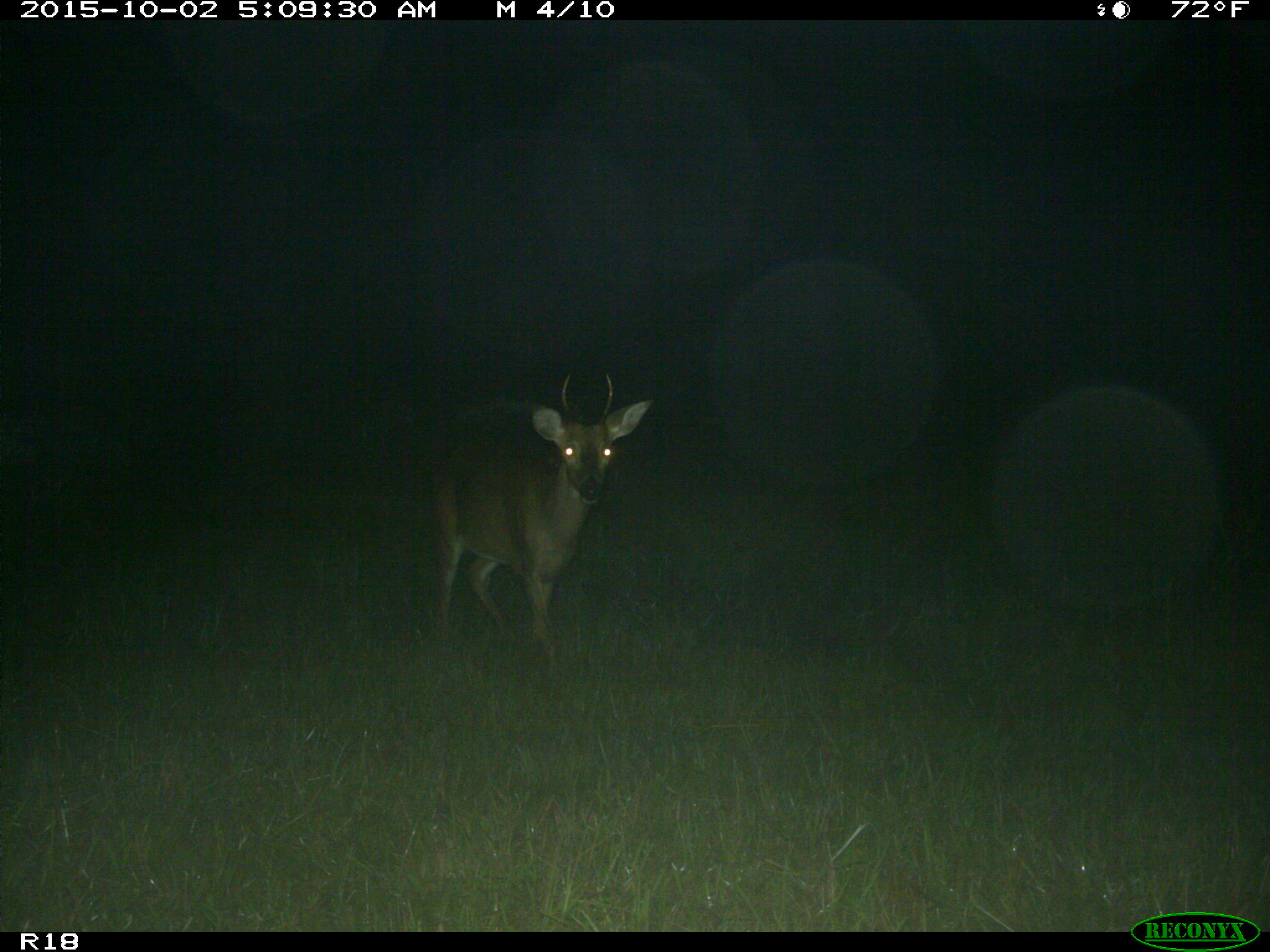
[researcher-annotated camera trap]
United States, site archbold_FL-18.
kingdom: Animalia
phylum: Chordata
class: Mammalia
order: Artiodactyla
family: Cervidae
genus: Odocoileus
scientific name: Odocoileus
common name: deer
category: unidentified deer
Unidentified deer (deer) (Odocoileus).